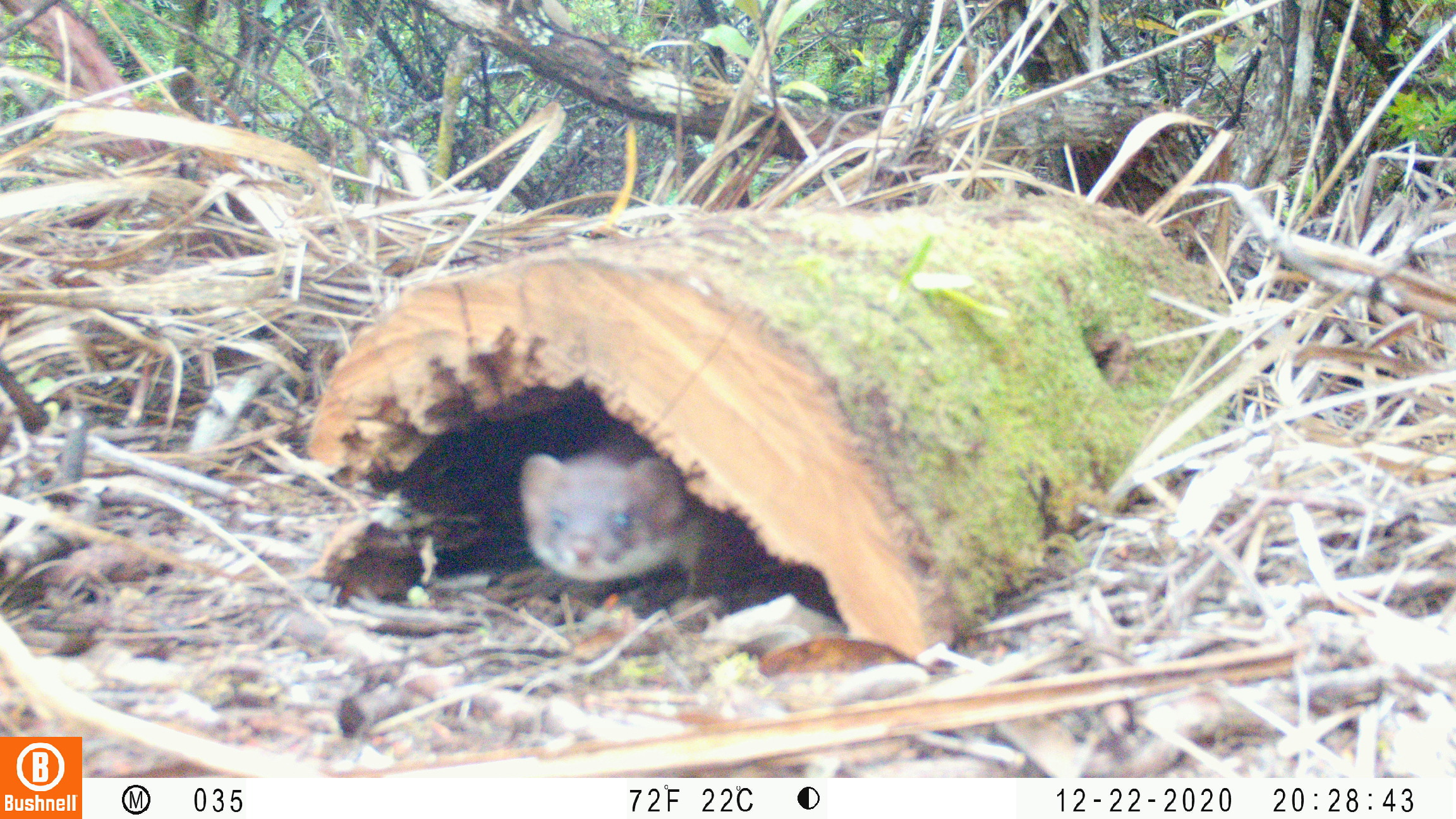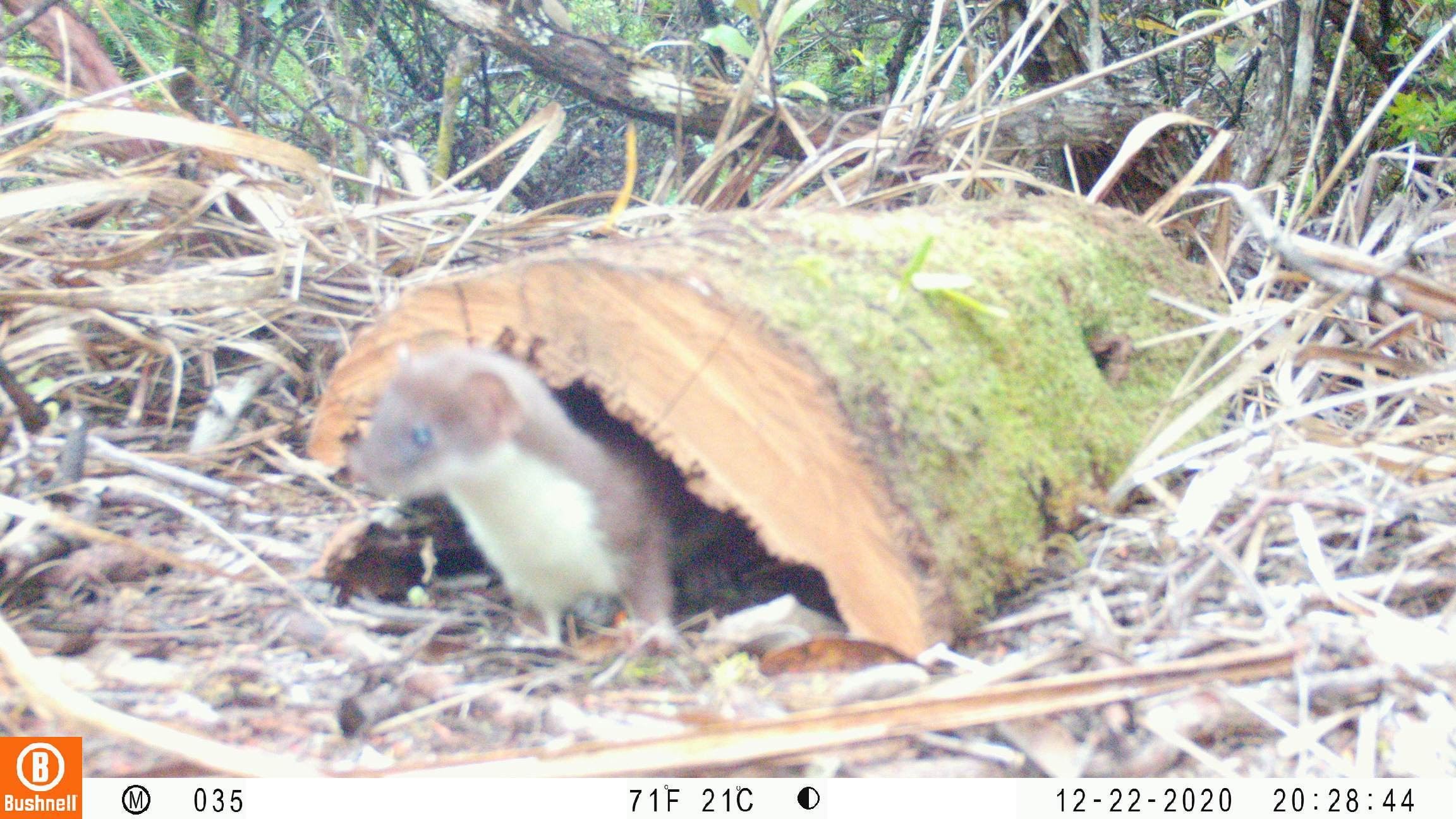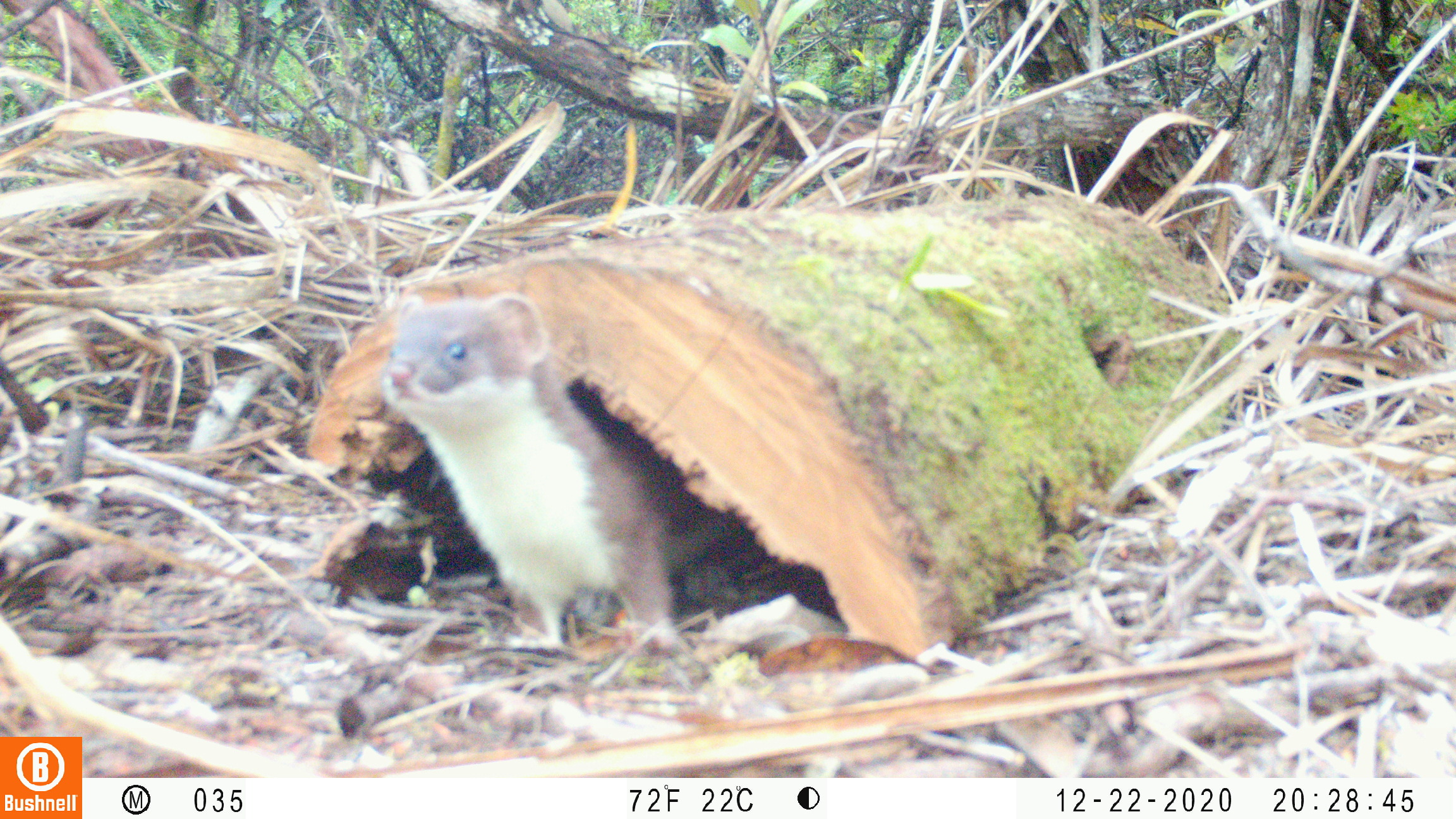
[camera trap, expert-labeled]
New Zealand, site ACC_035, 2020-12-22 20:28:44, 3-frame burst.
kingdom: Animalia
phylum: Chordata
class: Mammalia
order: Carnivora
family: Mustelidae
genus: Mustela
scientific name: Mustela erminea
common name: stoat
Stoat (Mustela erminea).